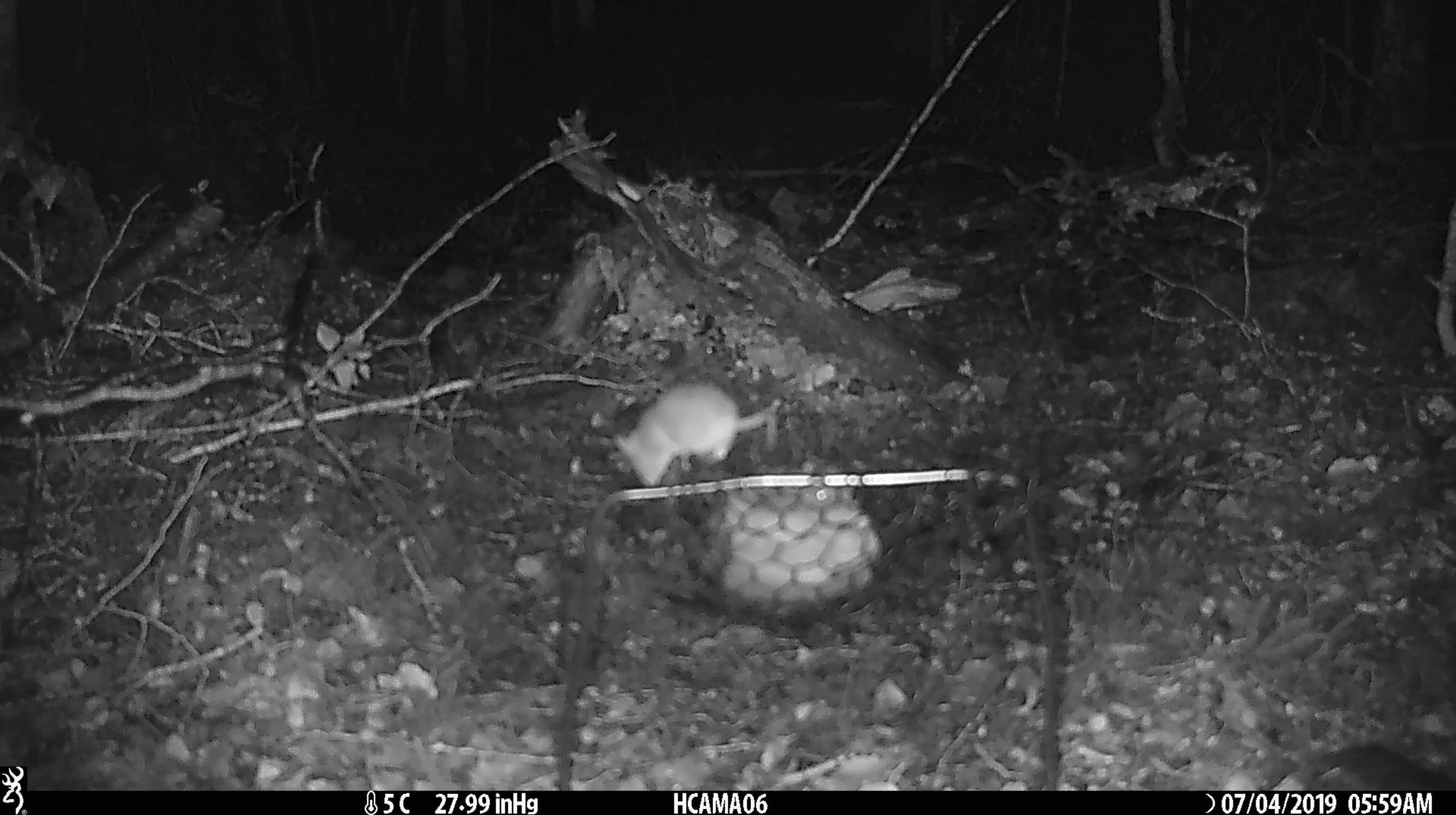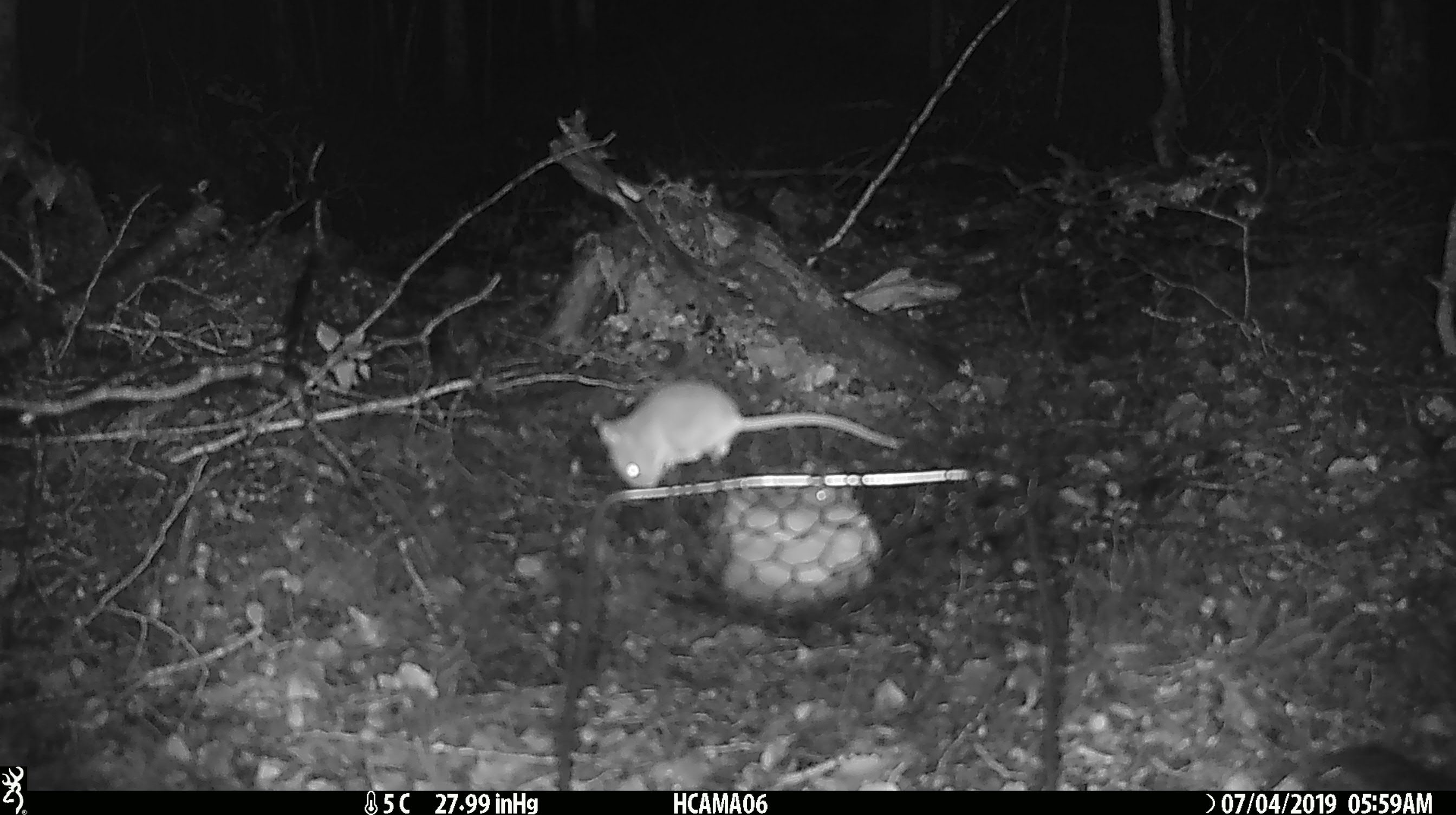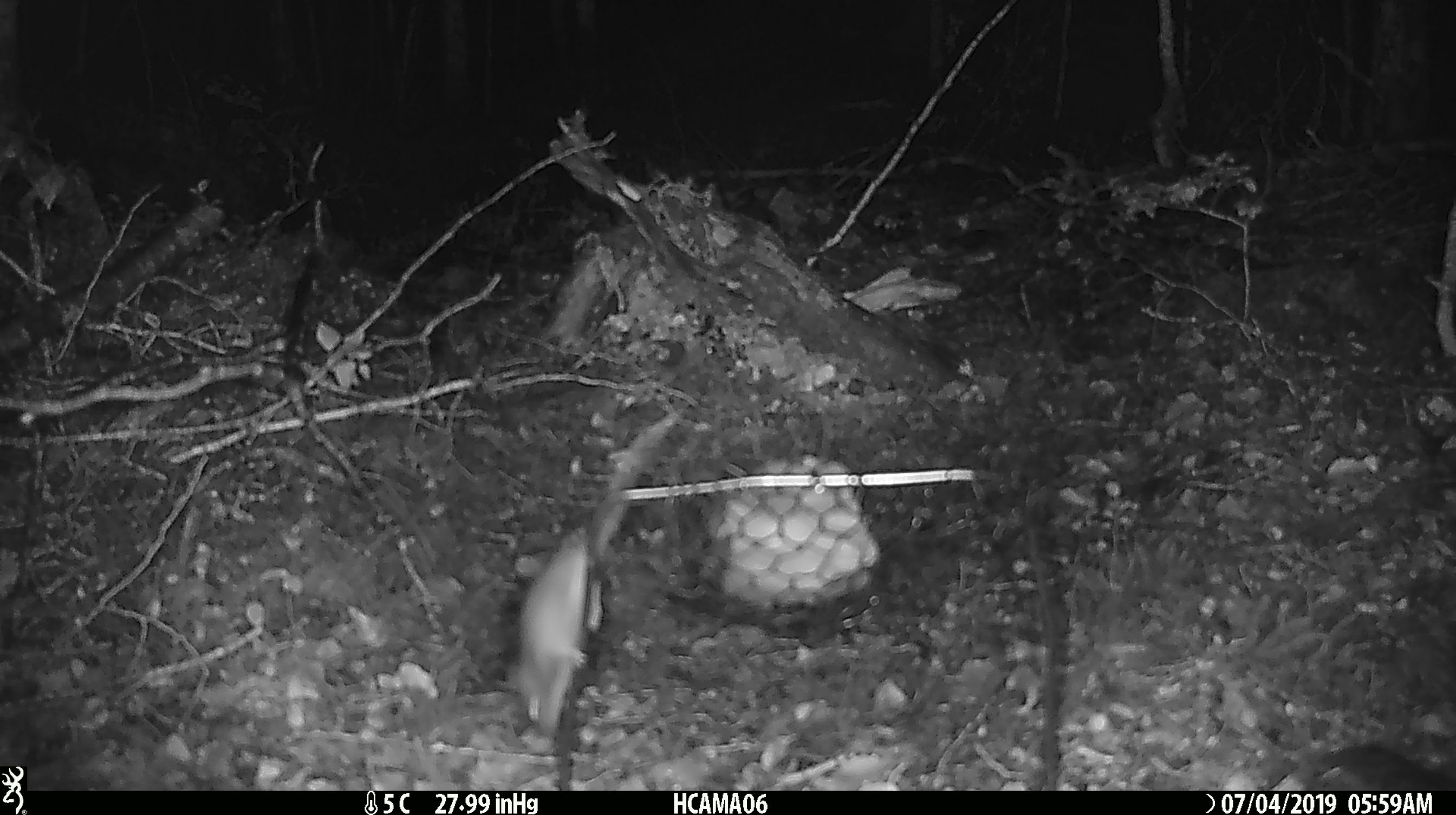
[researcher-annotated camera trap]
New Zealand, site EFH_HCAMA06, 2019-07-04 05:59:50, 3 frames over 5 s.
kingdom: Animalia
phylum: Chordata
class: Mammalia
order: Rodentia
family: Muridae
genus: Mus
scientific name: Mus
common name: mouse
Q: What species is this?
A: Mouse (Mus).